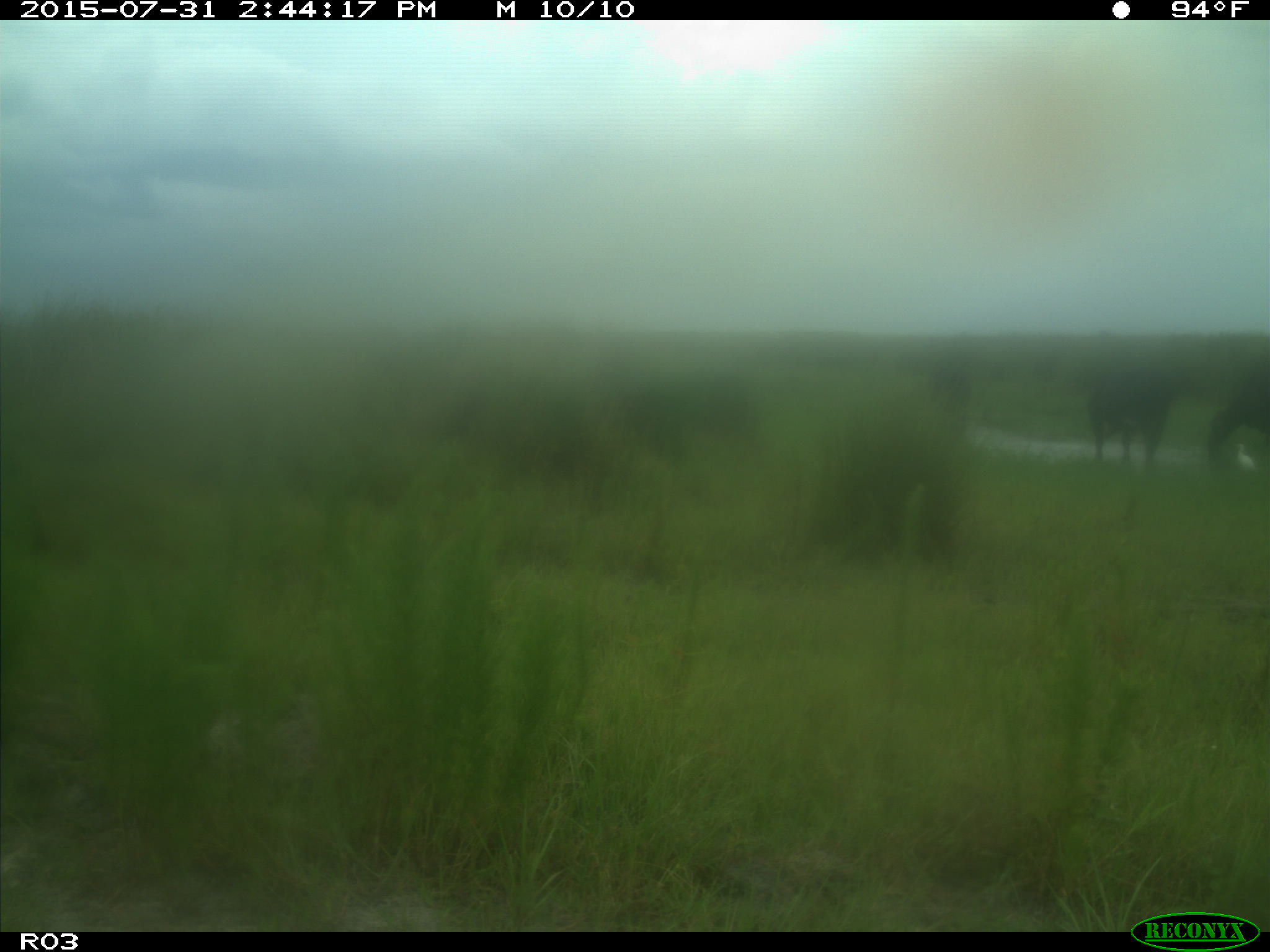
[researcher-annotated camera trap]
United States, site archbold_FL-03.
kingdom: Animalia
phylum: Chordata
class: Mammalia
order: Artiodactyla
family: Bovidae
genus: Bos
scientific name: Bos taurus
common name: domestic cow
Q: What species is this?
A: Bos taurus (domestic cow).